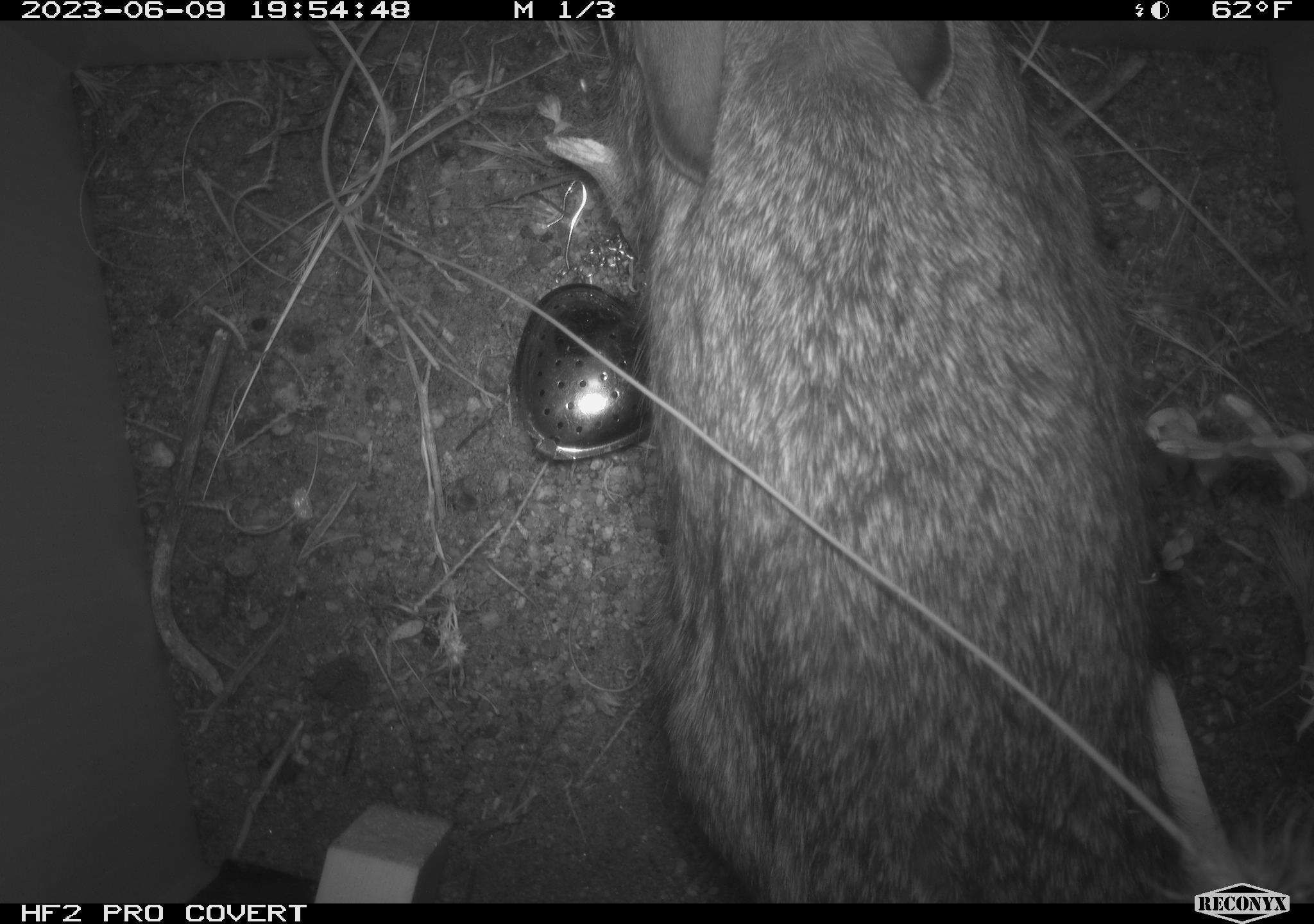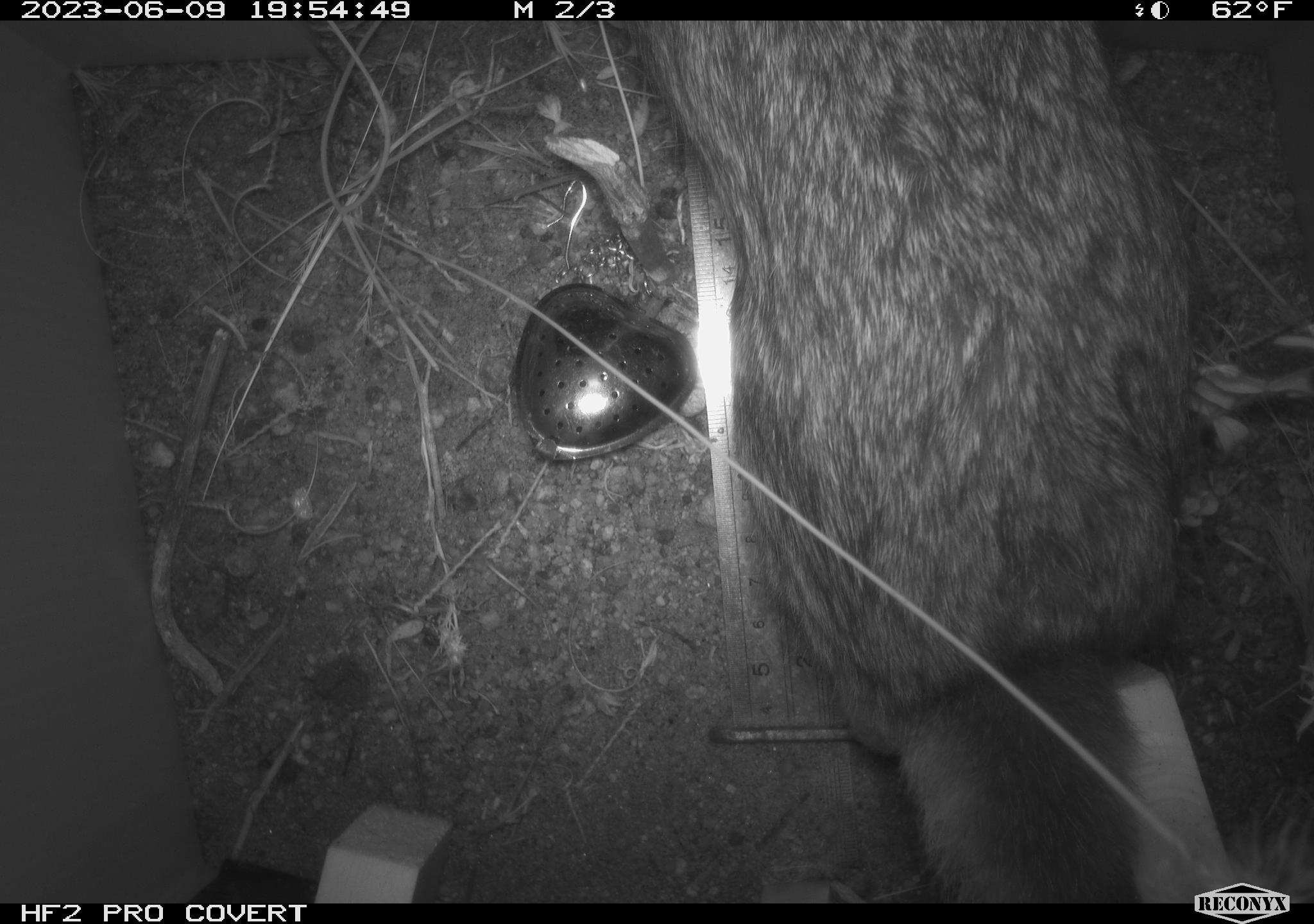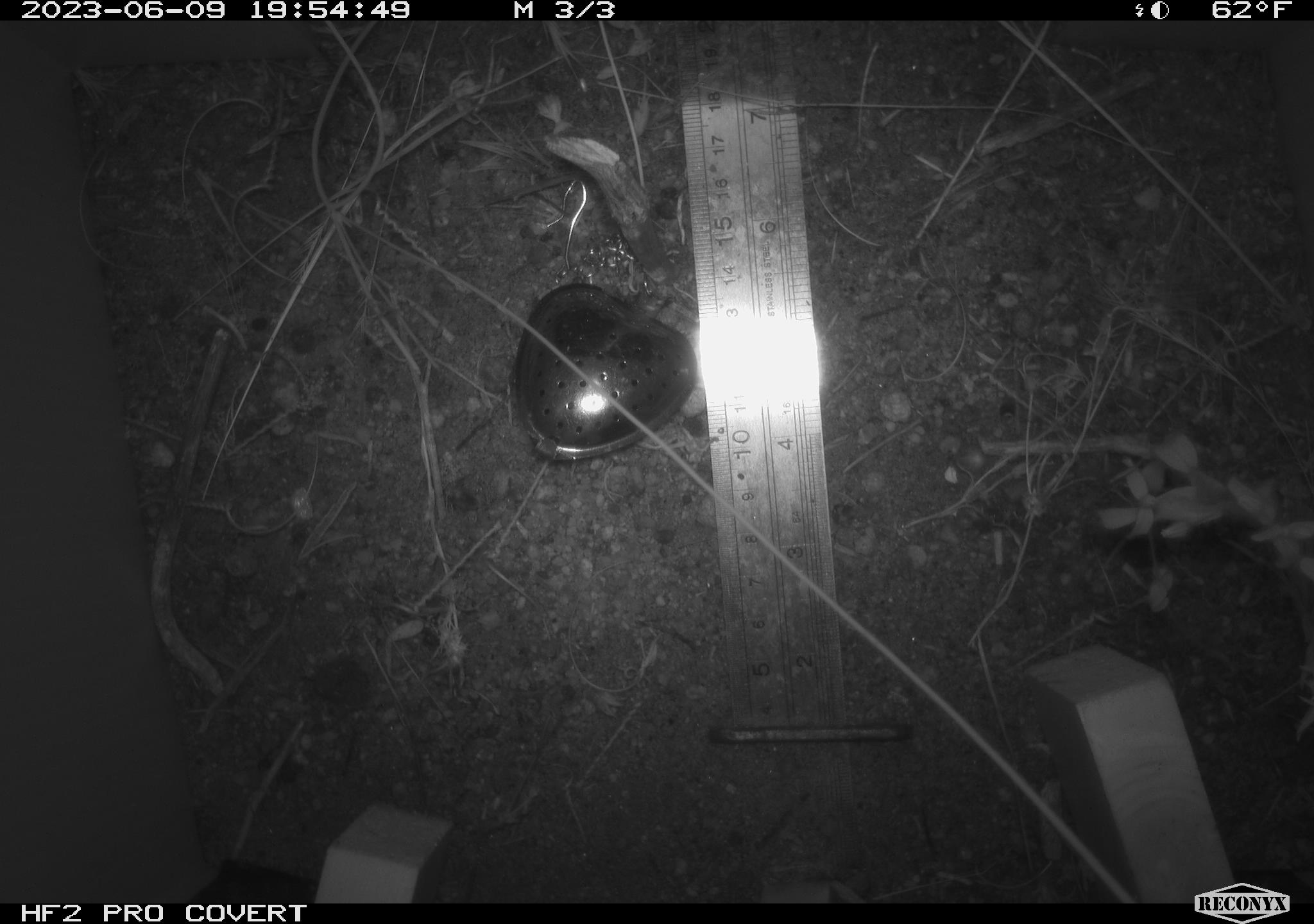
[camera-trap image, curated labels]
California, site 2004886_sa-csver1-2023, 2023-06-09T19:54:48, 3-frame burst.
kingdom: Animalia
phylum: Chordata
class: Mammalia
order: Lagomorpha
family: Leporidae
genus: Sylvilagus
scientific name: Sylvilagus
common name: cottontail rabbits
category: sylvilagus species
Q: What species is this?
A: Sylvilagus species (cottontail rabbits) (Sylvilagus).